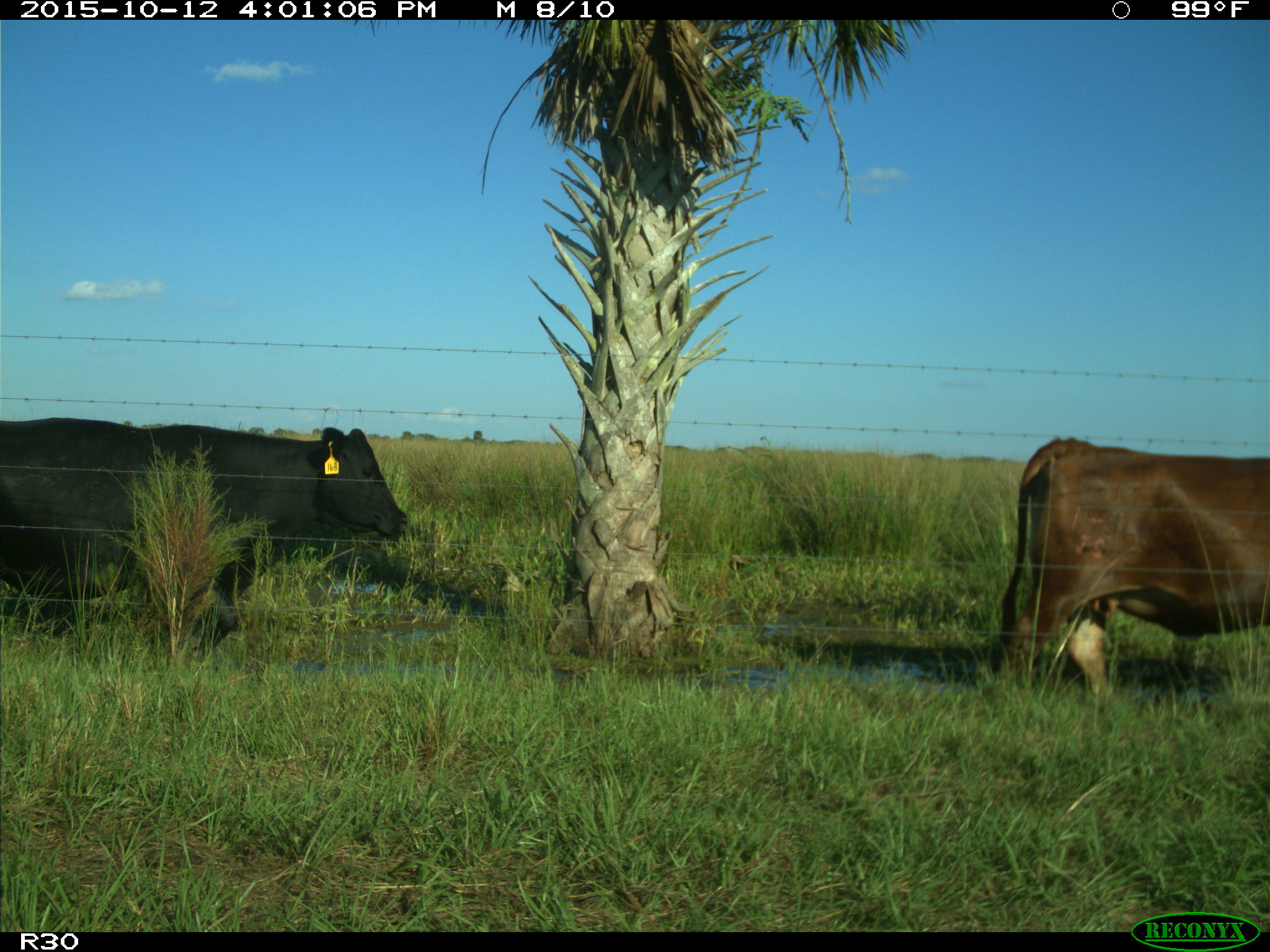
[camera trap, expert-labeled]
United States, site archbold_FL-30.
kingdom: Animalia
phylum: Chordata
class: Mammalia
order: Artiodactyla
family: Bovidae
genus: Bos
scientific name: Bos taurus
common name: domestic cow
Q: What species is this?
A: Bos taurus (domestic cow).